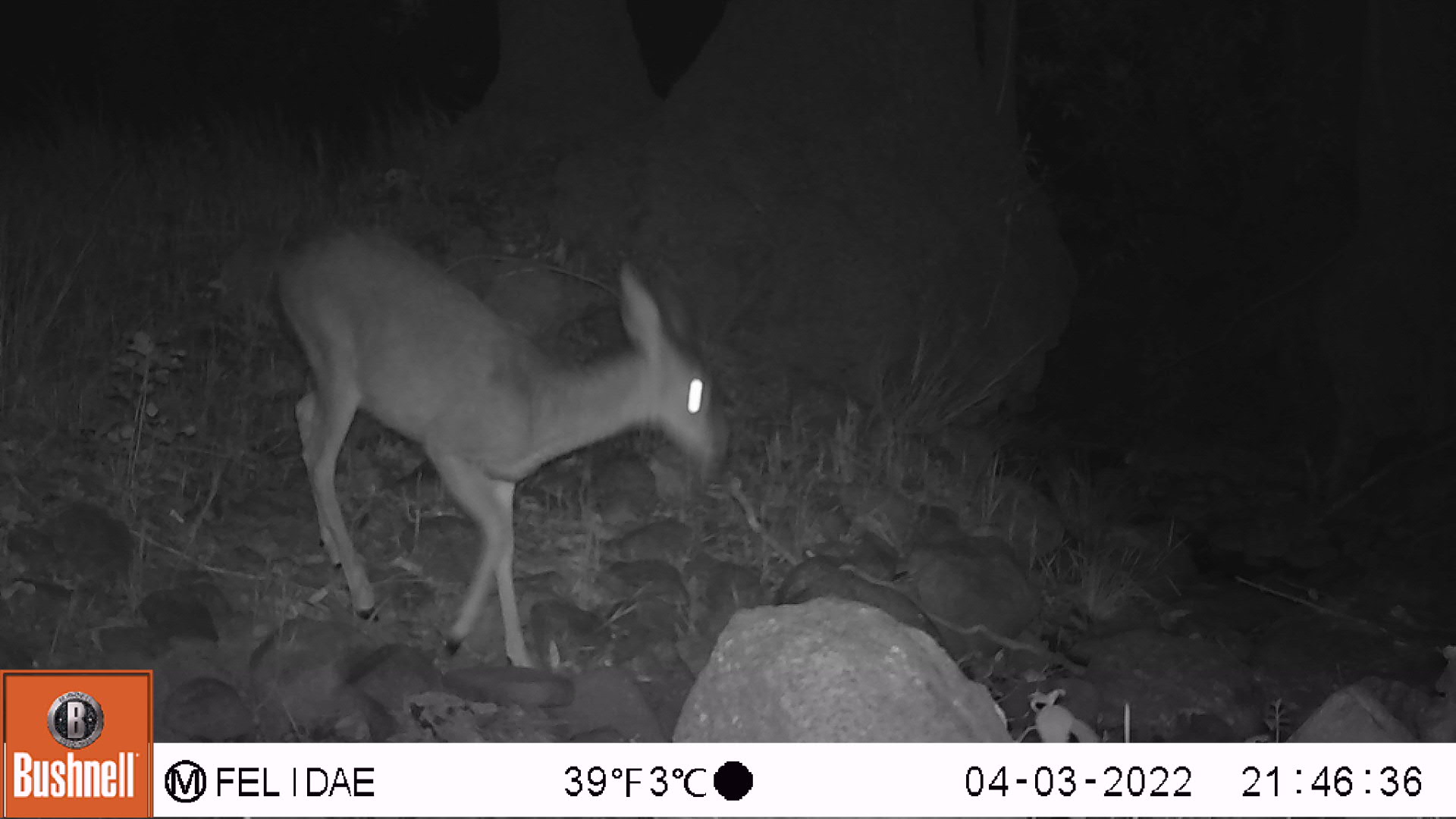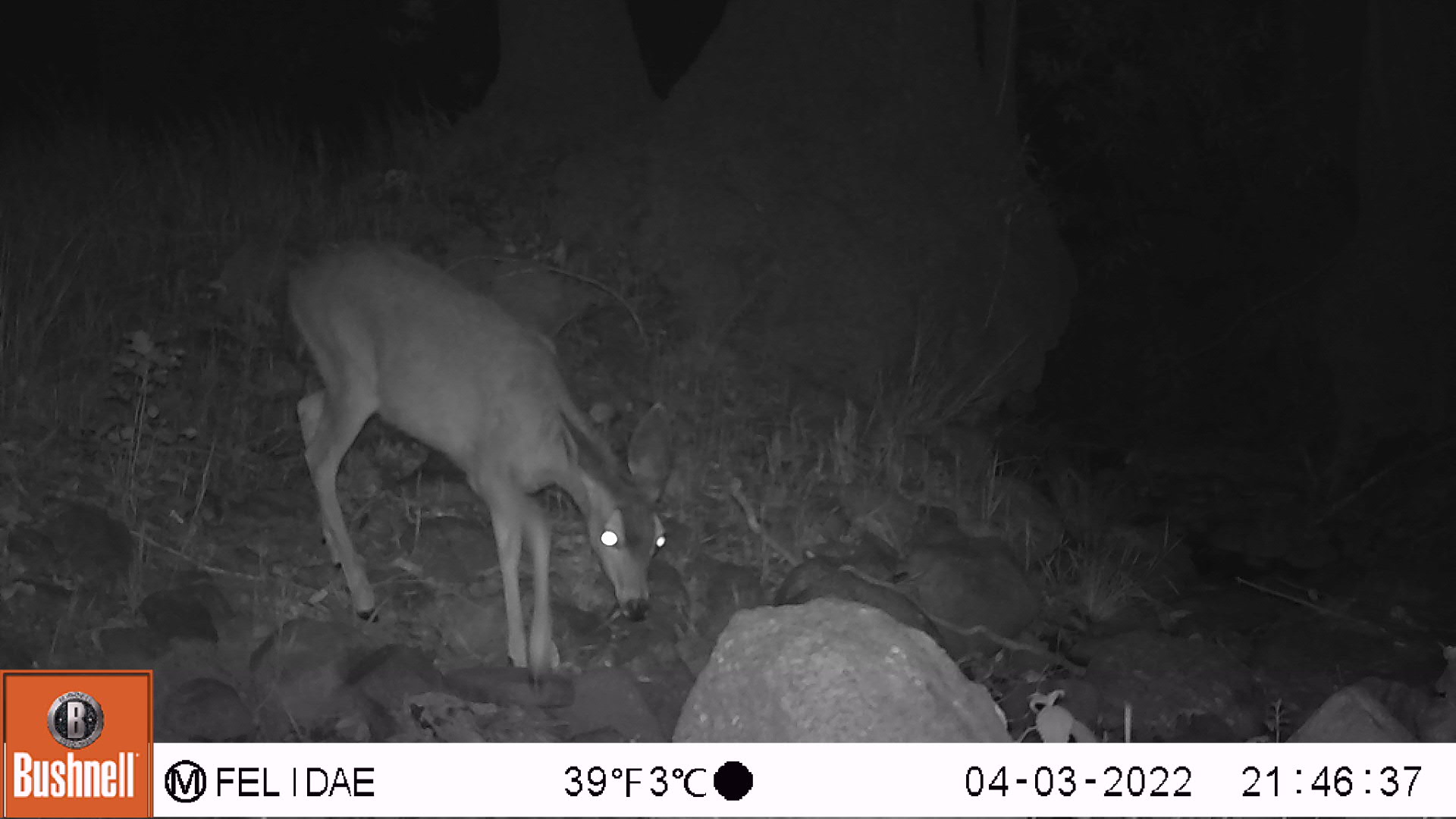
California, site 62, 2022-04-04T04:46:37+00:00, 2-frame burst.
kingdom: Animalia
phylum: Chordata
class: Mammalia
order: Artiodactyla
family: Cervidae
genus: Odocoileus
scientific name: Odocoileus hemionus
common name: mule deer